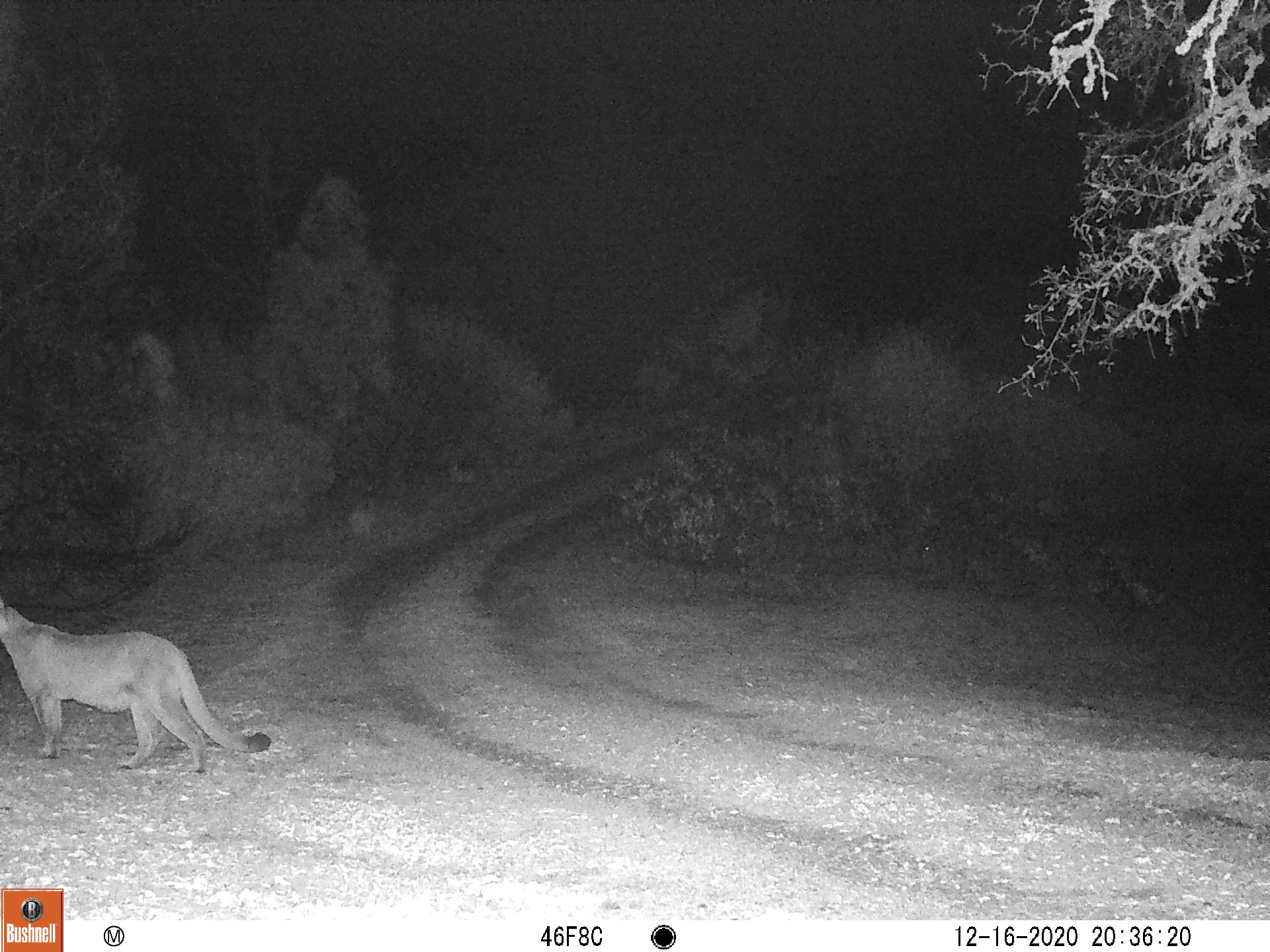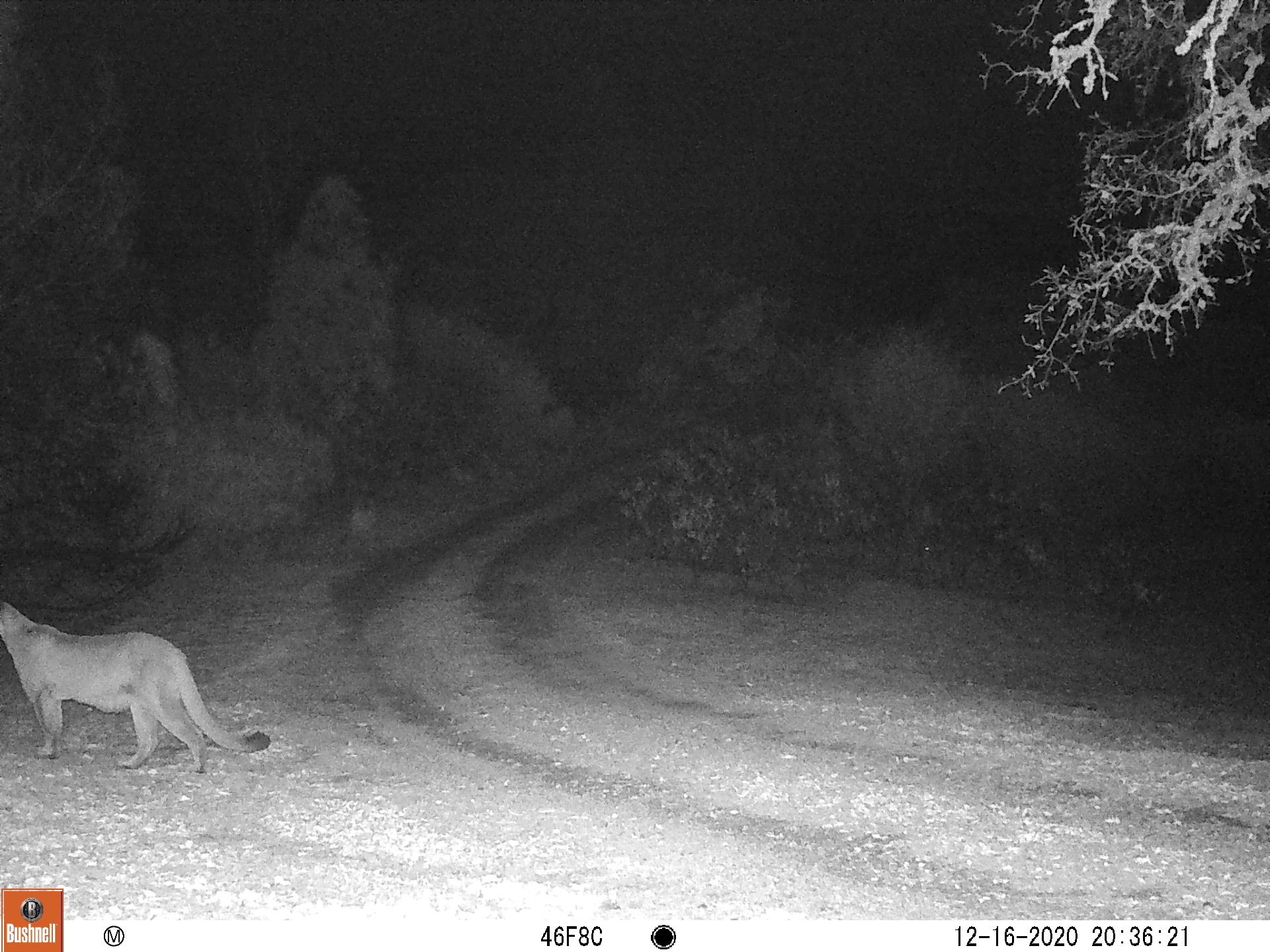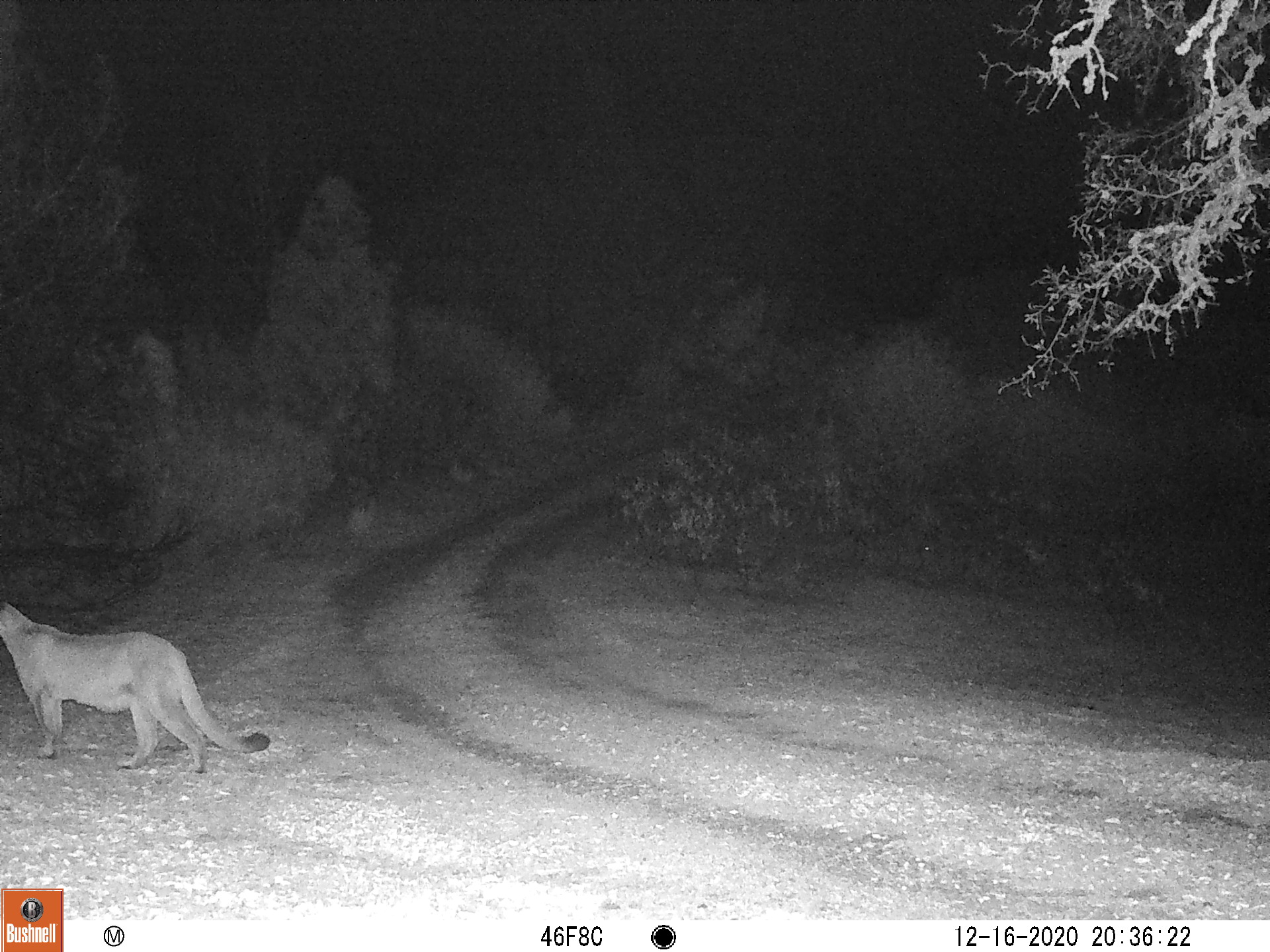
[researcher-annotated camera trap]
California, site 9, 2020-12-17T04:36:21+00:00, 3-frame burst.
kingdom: Animalia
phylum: Chordata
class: Mammalia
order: Carnivora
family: Felidae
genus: Puma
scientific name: Puma concolor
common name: puma